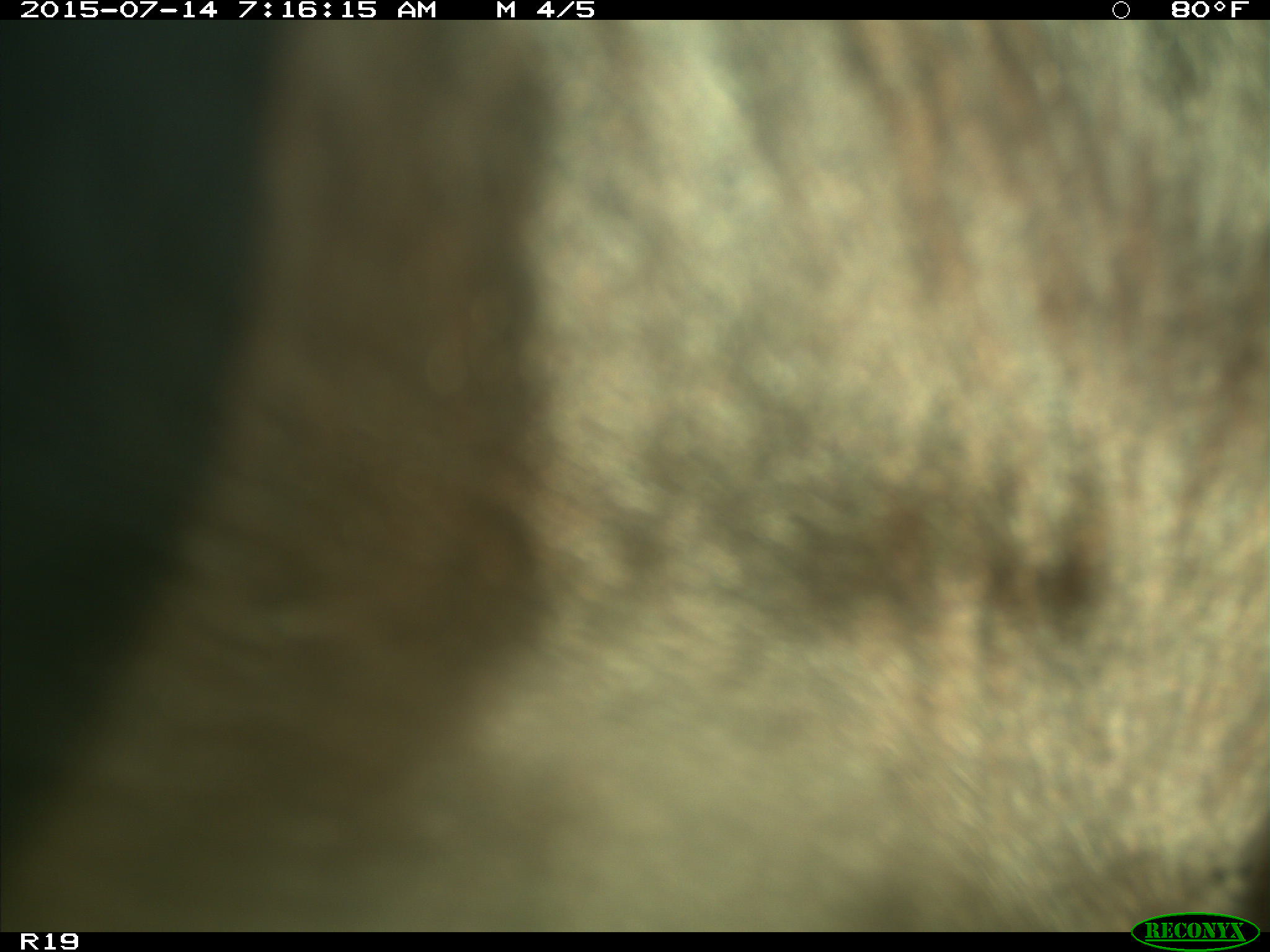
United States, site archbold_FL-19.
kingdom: Animalia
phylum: Chordata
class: Mammalia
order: Artiodactyla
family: Bovidae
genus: Bos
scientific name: Bos taurus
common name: domestic cow